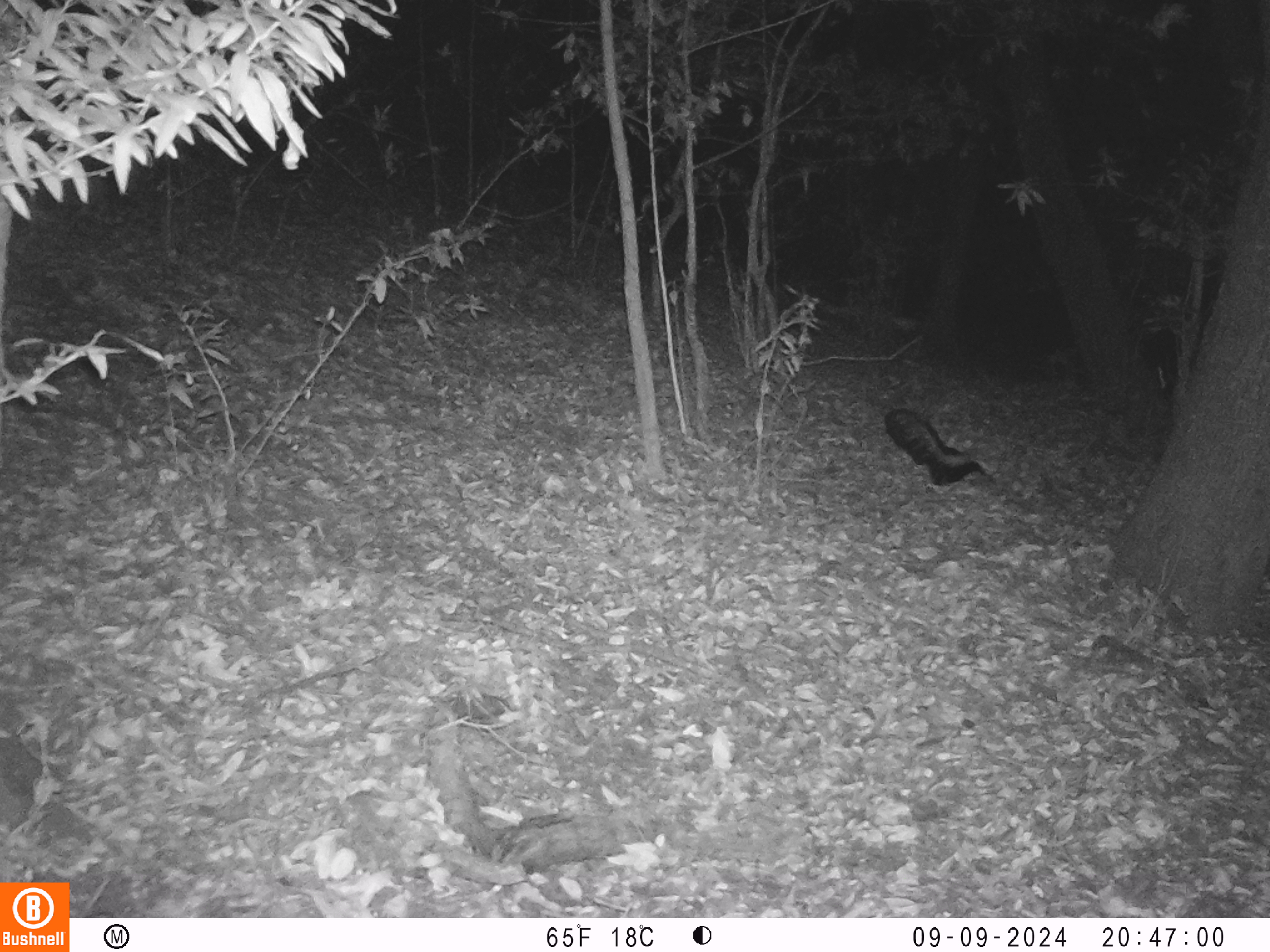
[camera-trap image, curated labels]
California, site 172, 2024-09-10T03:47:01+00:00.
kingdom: Animalia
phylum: Chordata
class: Mammalia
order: Carnivora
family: Mephitidae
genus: Mephitis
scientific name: Mephitis mephitis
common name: striped skunk